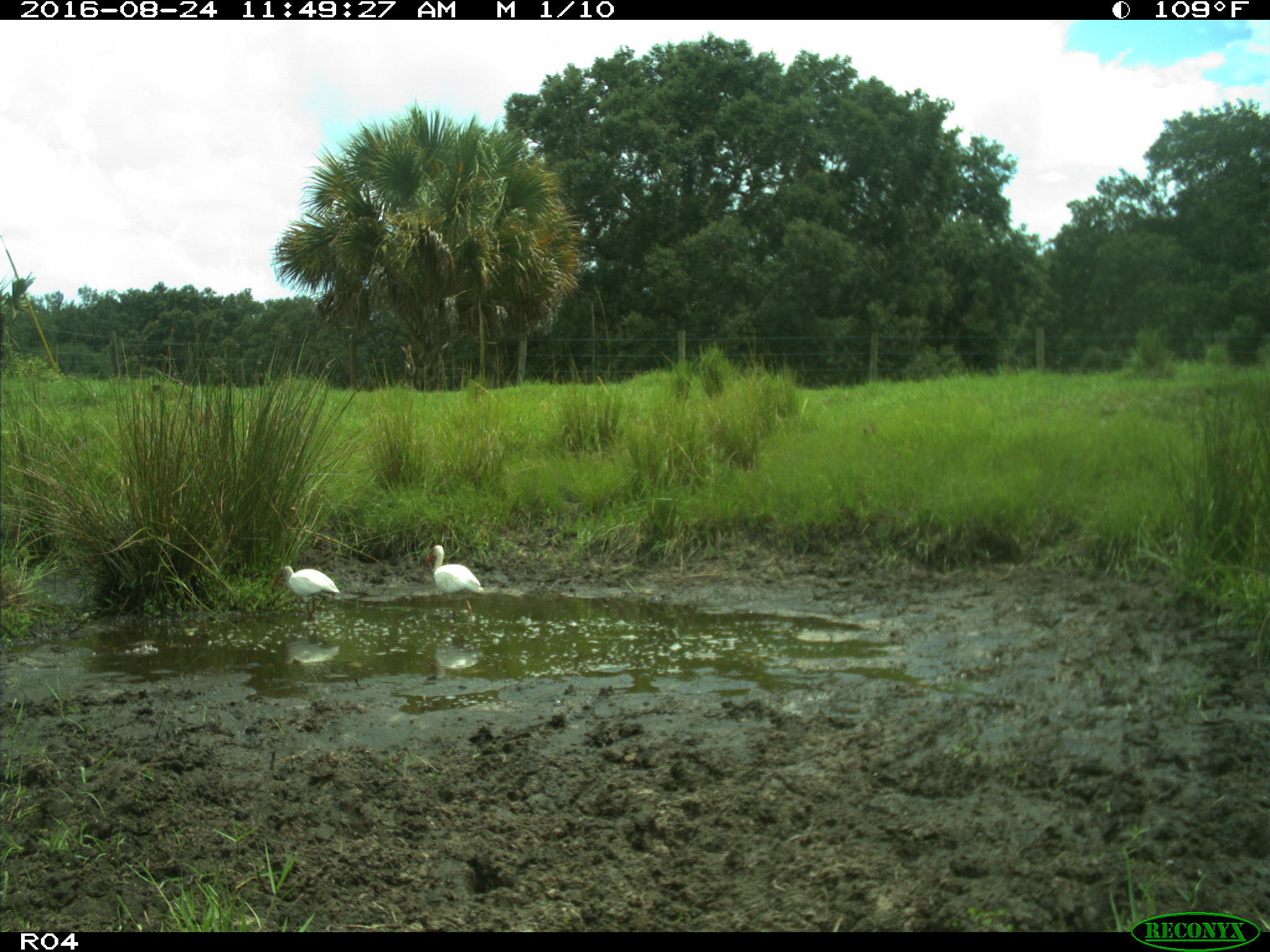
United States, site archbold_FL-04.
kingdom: Animalia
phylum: Chordata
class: Aves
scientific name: Aves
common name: birds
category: unidentified bird